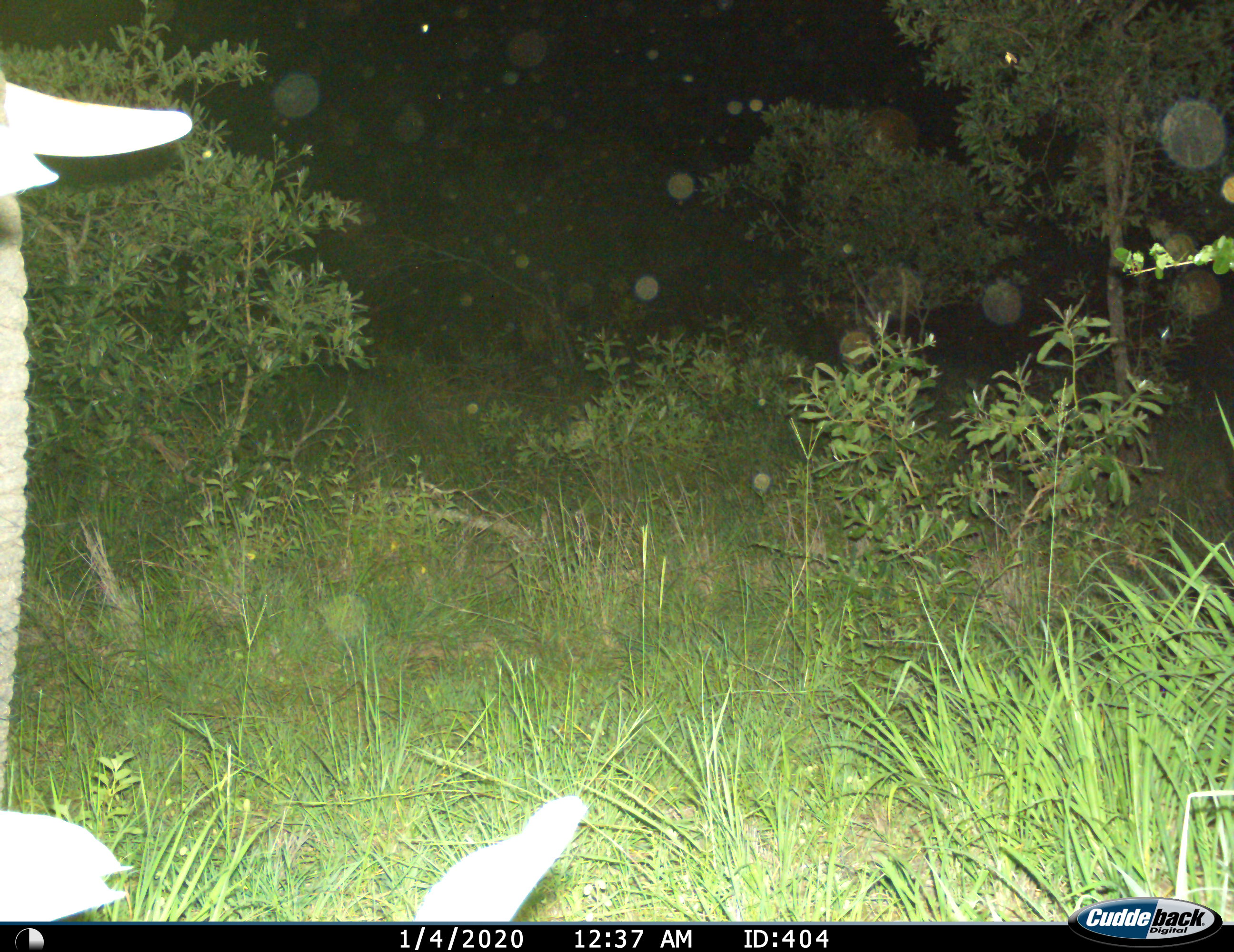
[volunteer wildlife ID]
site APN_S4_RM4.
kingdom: Animalia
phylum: Chordata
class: Mammalia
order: Proboscidea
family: Elephantidae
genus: Loxodonta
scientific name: Loxodonta africana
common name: african bush elephant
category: elephant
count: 1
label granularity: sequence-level